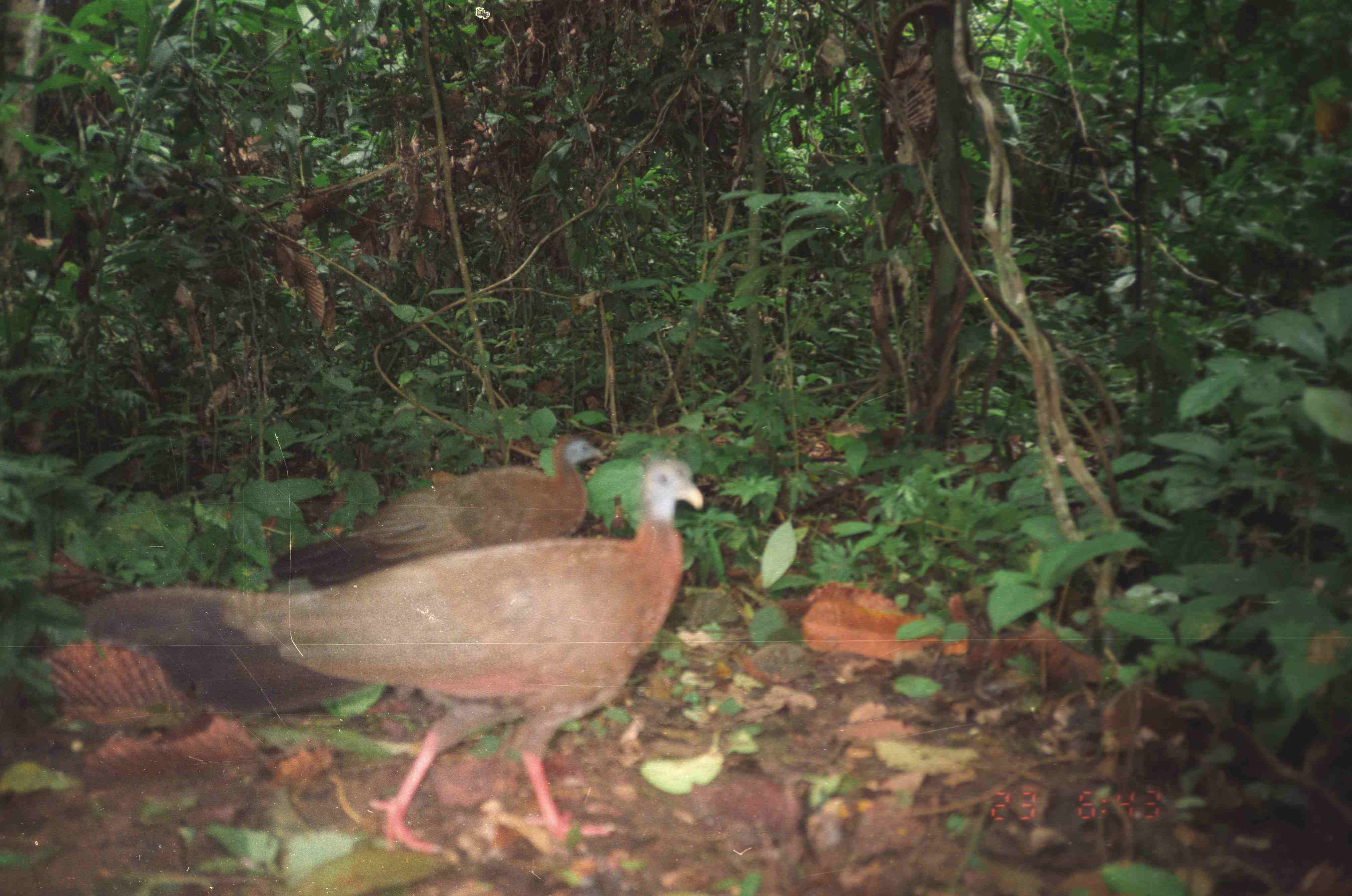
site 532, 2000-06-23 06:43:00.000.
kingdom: Animalia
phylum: Chordata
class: Aves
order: Galliformes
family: Phasianidae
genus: Argusianus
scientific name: Argusianus argus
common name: great argus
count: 2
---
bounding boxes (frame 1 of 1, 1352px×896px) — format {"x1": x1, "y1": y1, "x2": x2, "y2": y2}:
argusianus argus: {"x1": 80, "y1": 454, "x2": 702, "y2": 853}; {"x1": 266, "y1": 434, "x2": 608, "y2": 584}